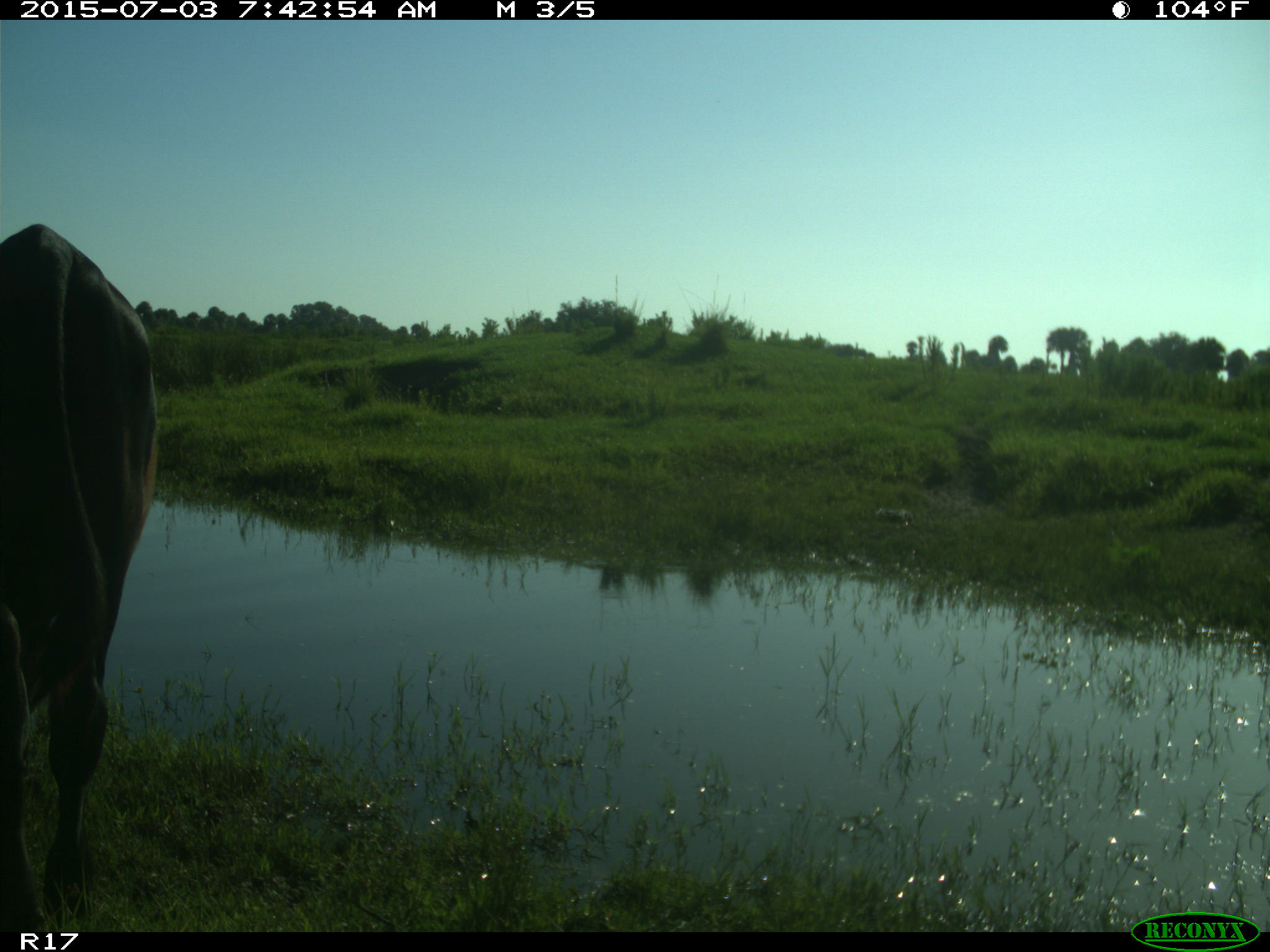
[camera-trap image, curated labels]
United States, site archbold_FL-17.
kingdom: Animalia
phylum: Chordata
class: Mammalia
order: Artiodactyla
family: Bovidae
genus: Bos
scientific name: Bos taurus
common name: domestic cow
Bos taurus (domestic cow).